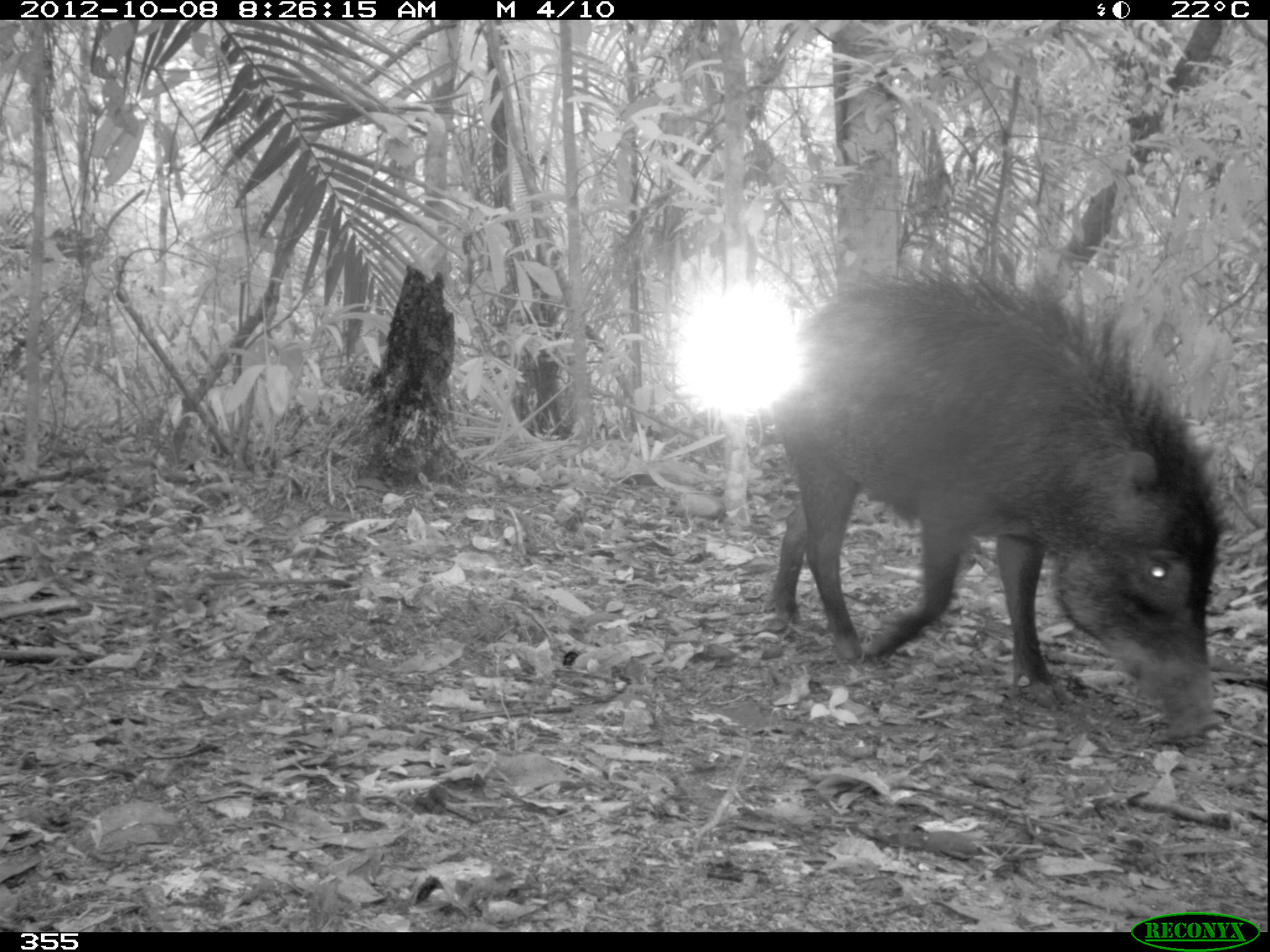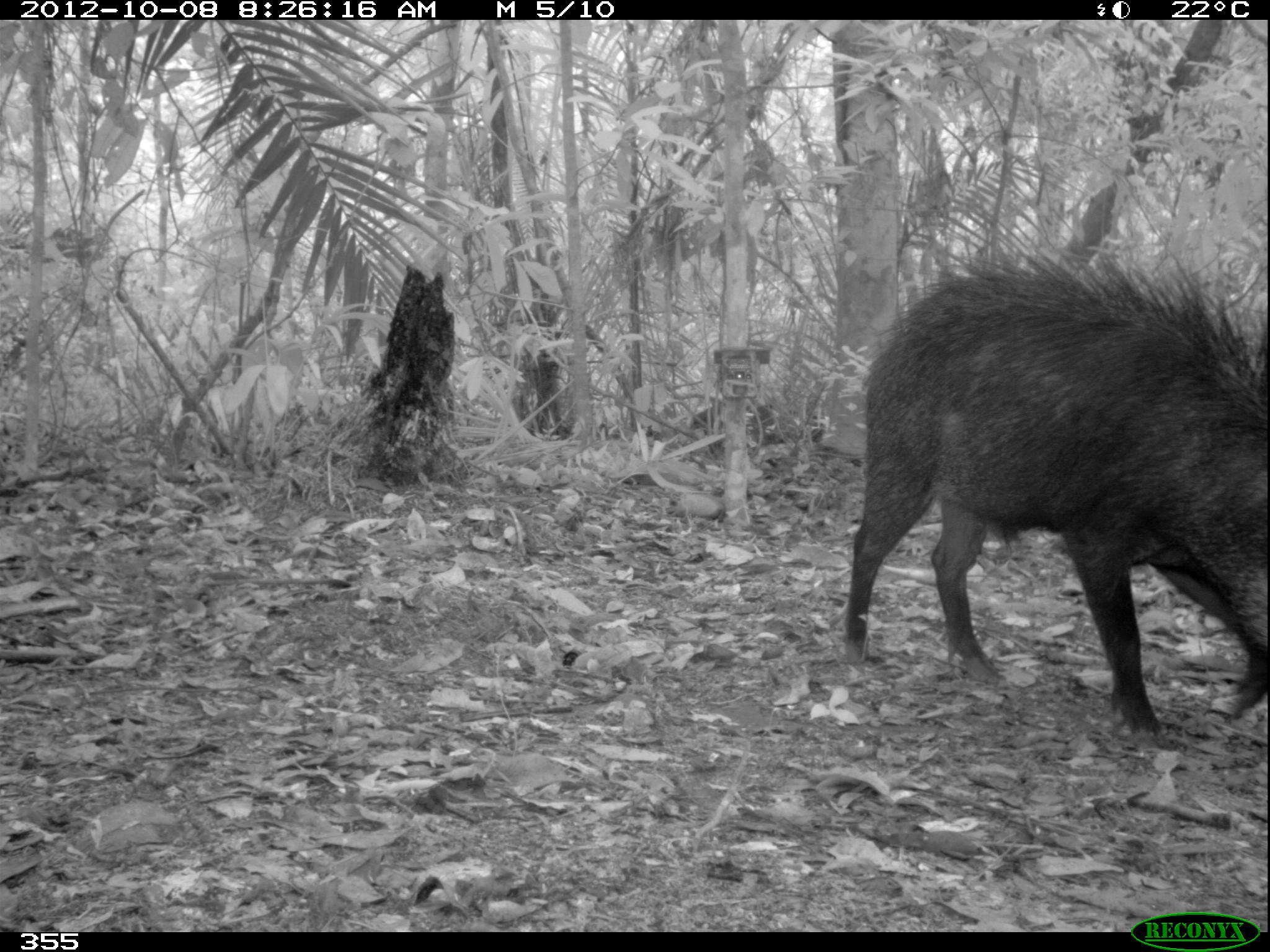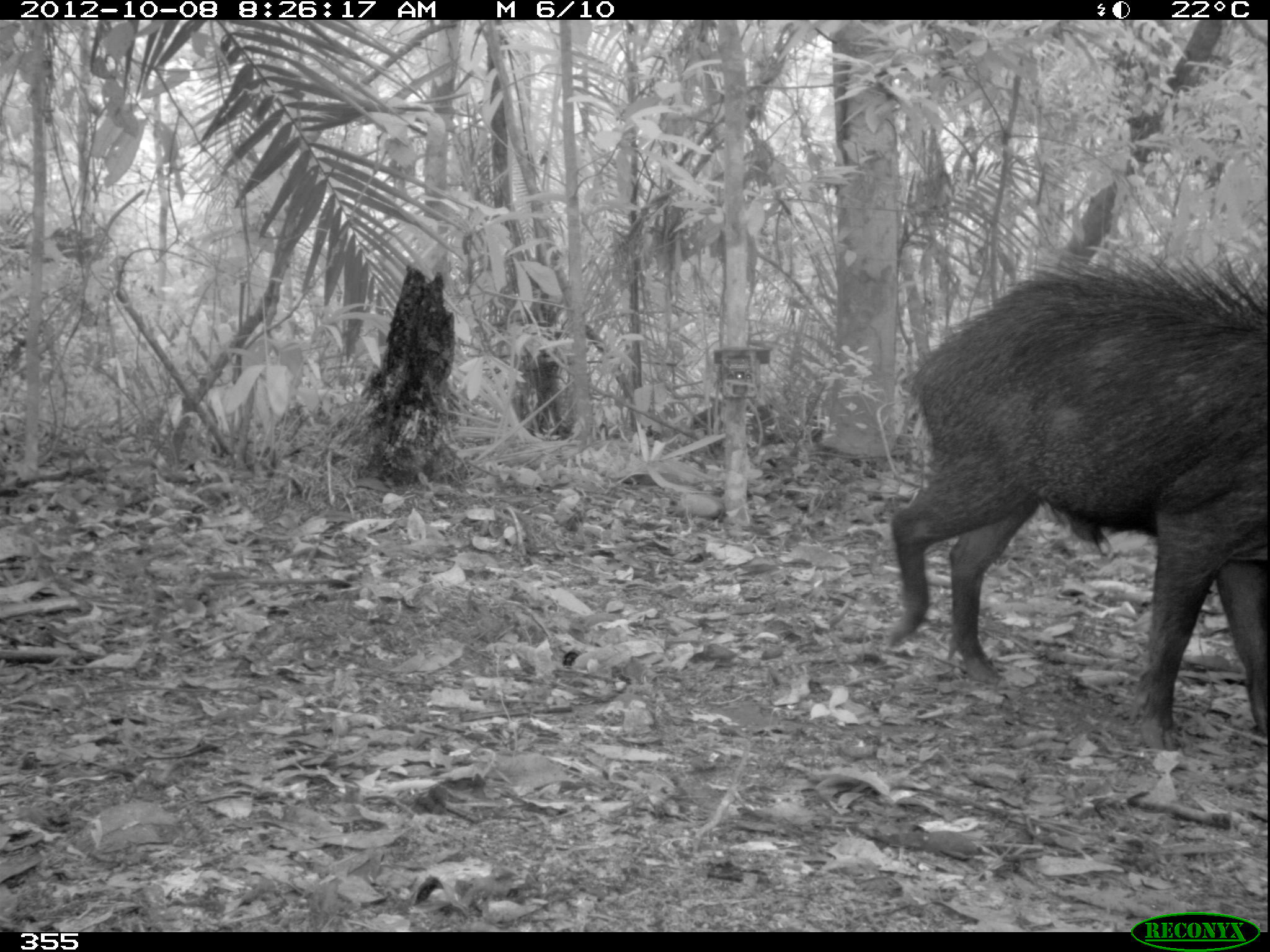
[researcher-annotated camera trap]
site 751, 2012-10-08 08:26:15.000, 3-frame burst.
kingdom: Animalia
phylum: Chordata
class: Mammalia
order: Artiodactyla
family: Tayassuidae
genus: Tayassu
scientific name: Tayassu pecari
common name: white-lipped peccary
Tayassu pecari (white-lipped peccary).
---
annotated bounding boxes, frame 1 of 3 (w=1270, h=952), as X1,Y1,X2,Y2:
tayassu pecari: 769,240,1233,747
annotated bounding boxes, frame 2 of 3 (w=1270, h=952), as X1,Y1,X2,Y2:
tayassu pecari: 839,248,1266,753